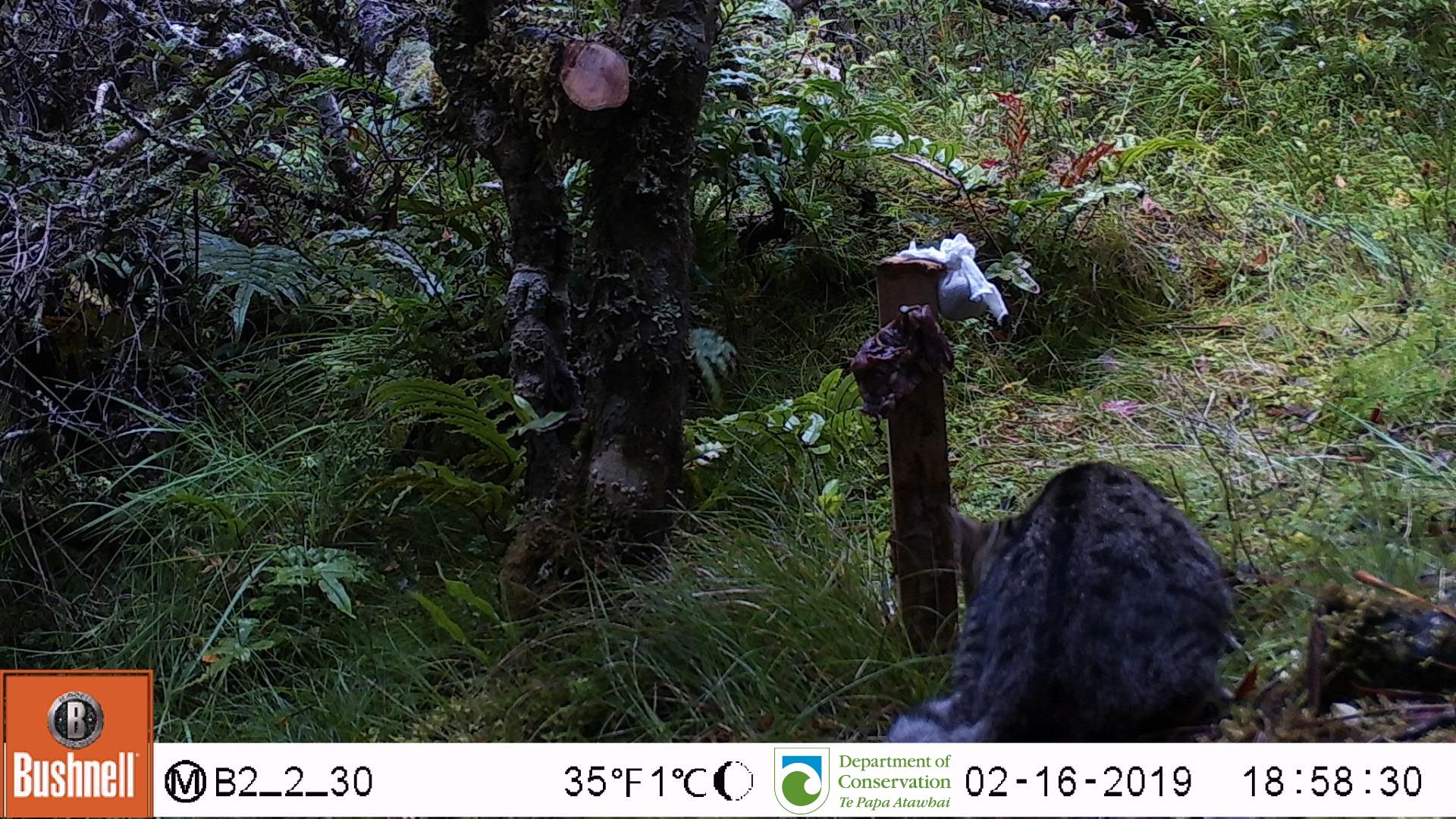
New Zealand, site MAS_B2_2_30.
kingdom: Animalia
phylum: Chordata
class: Mammalia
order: Carnivora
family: Felidae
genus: Felis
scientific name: Felis catus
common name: domestic cat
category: cat